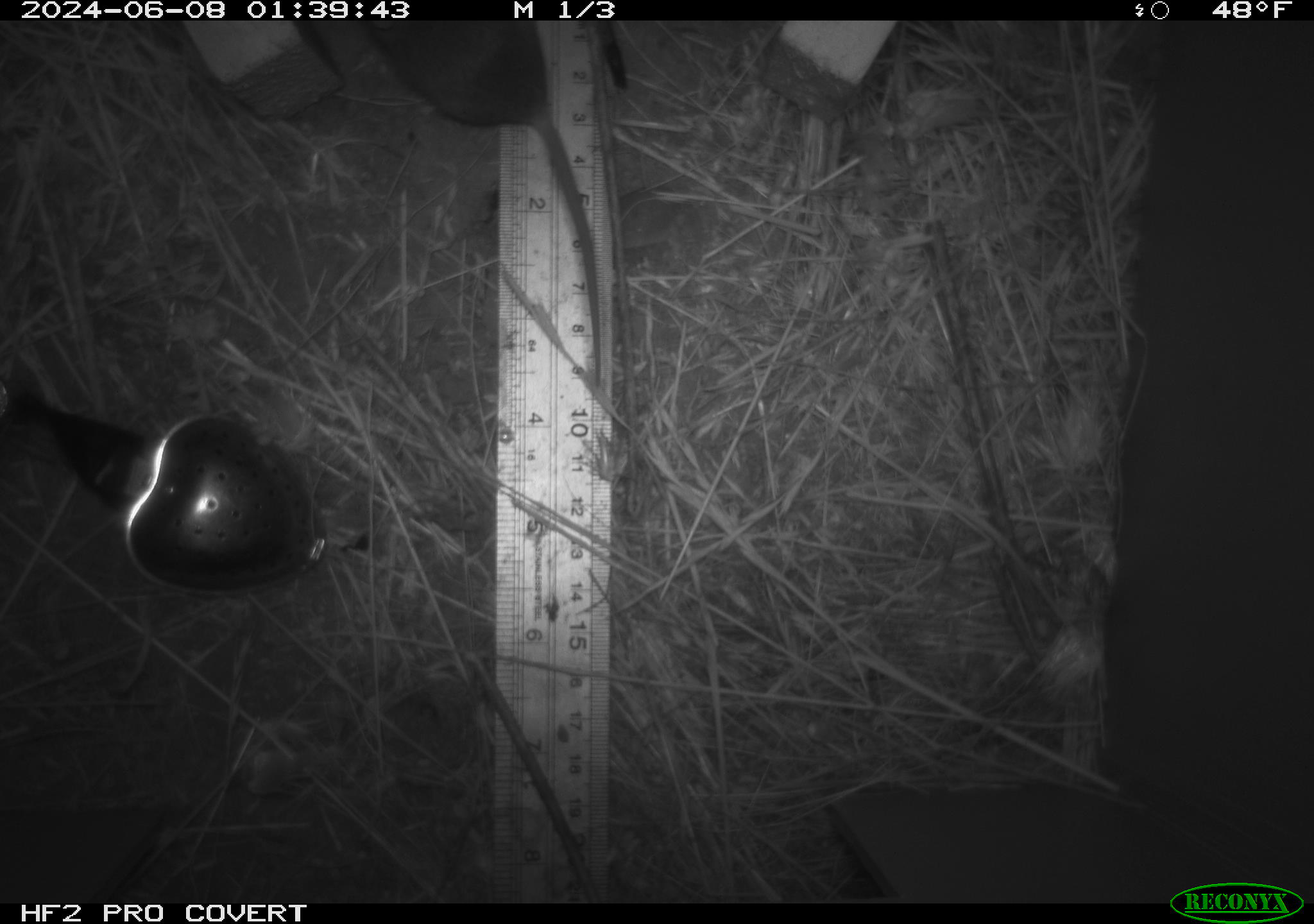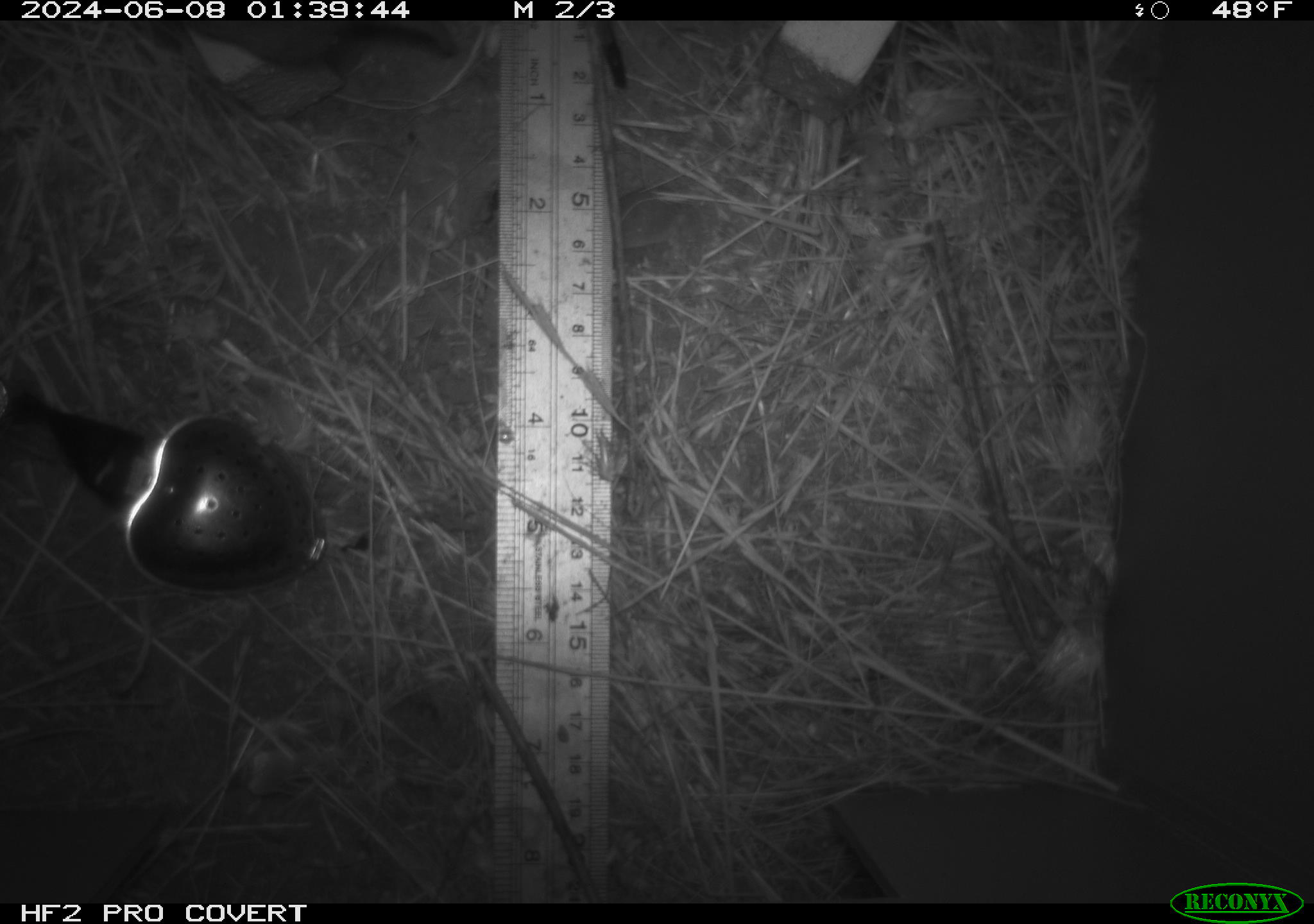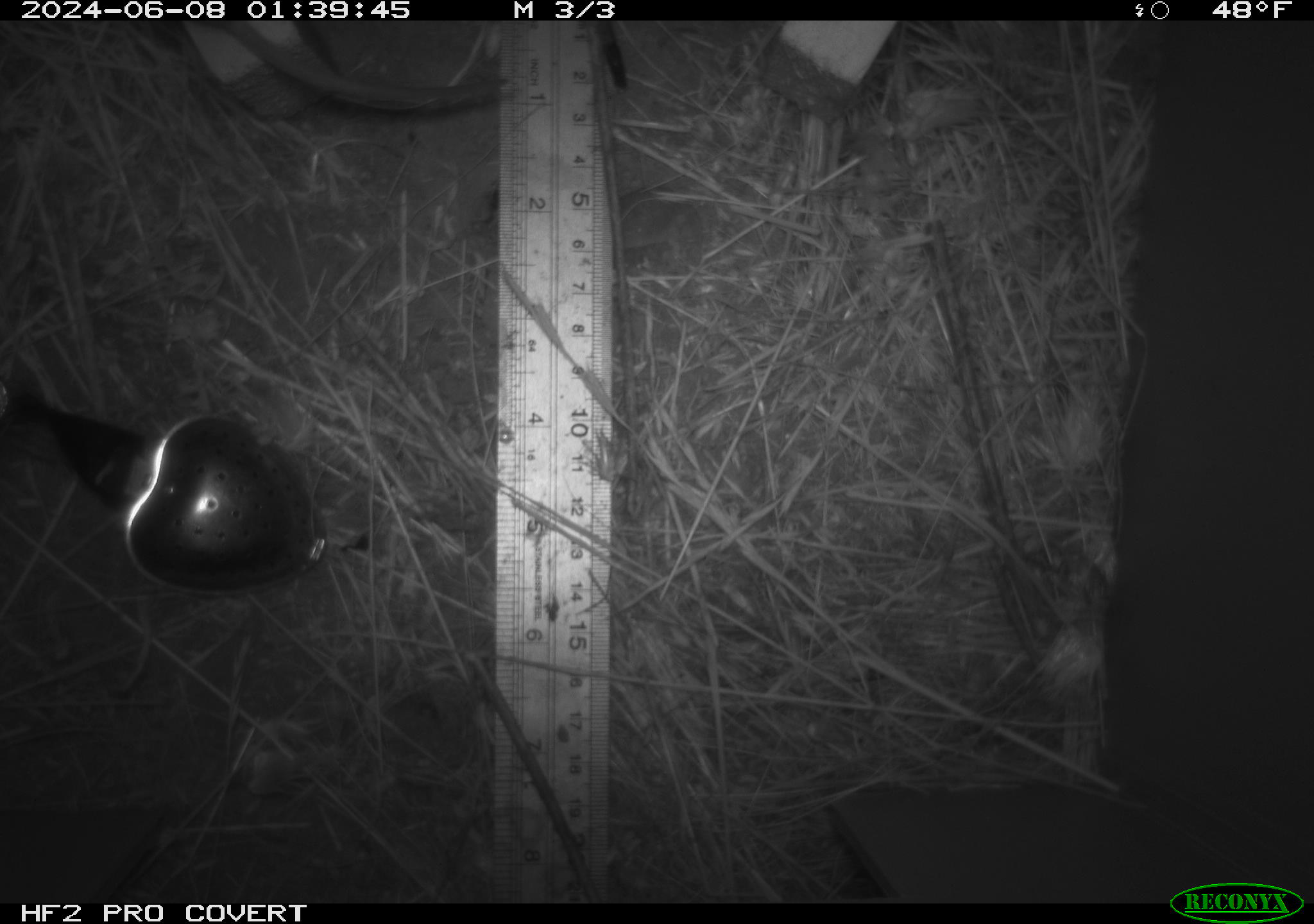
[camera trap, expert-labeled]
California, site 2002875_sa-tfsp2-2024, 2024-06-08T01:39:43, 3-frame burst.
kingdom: Animalia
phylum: Chordata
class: Mammalia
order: Rodentia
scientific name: Rodentia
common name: mouse species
Mouse species (Rodentia).